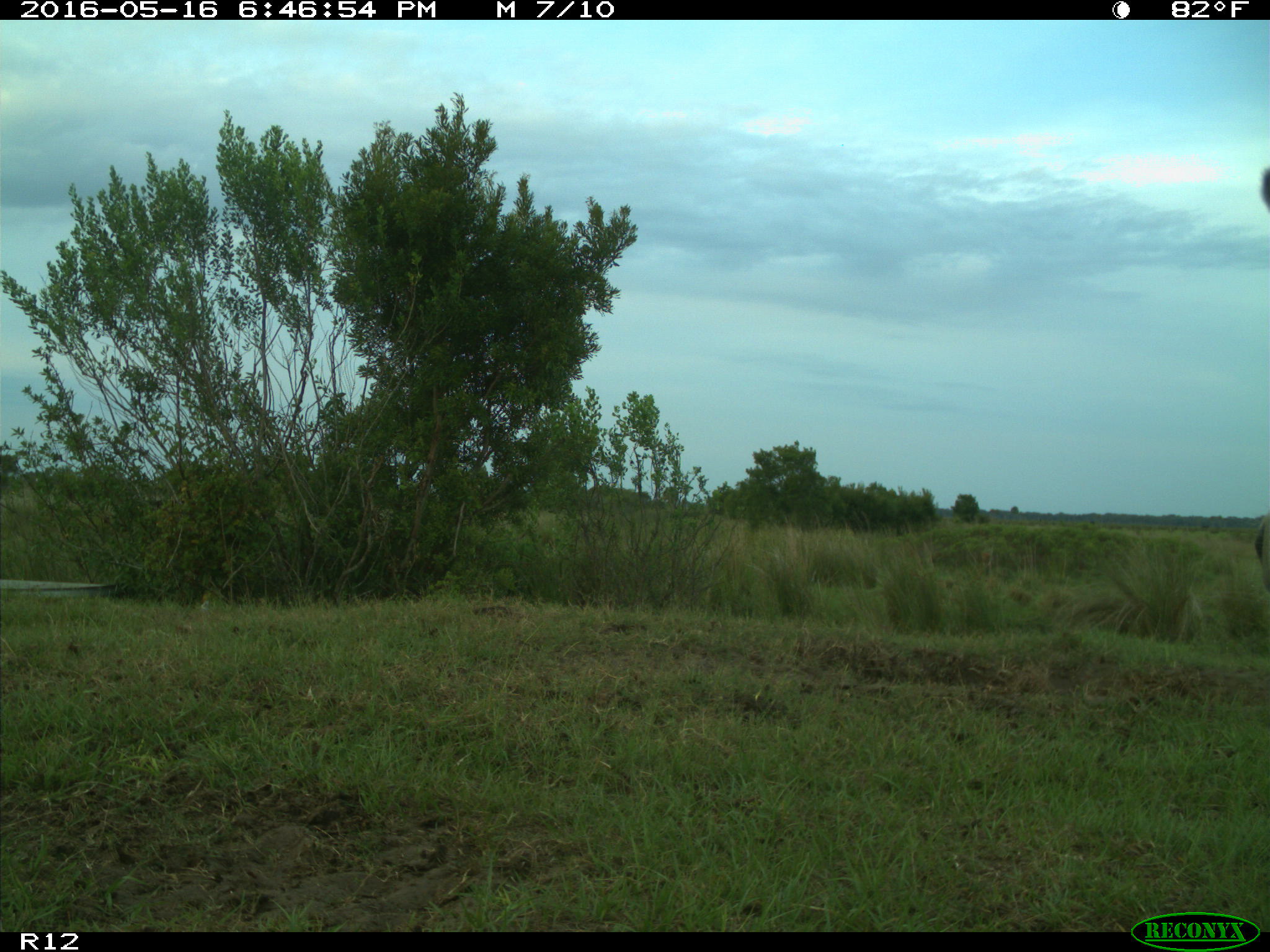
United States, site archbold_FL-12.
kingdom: Animalia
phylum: Chordata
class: Mammalia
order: Artiodactyla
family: Bovidae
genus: Bos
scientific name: Bos taurus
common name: domestic cow